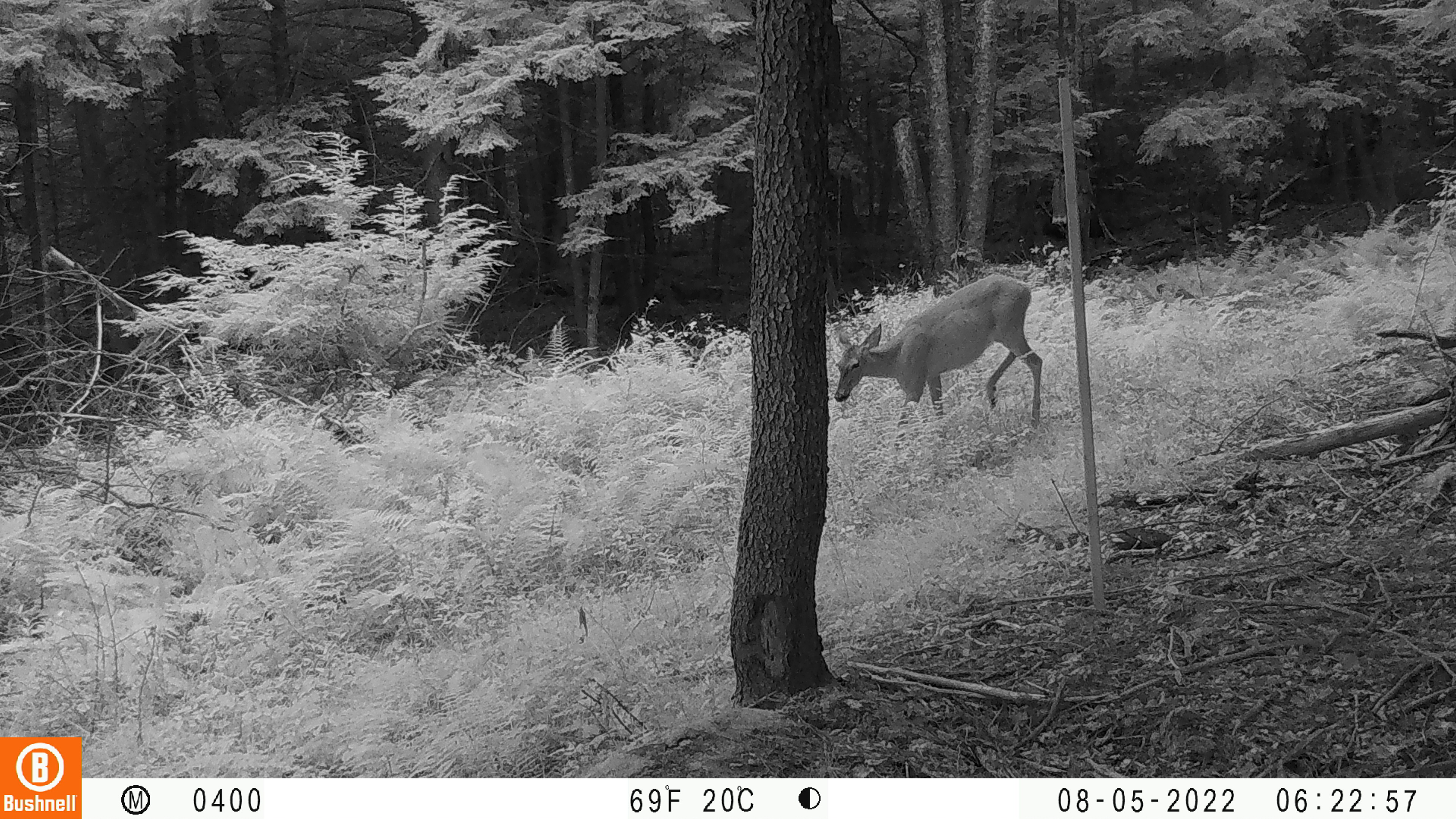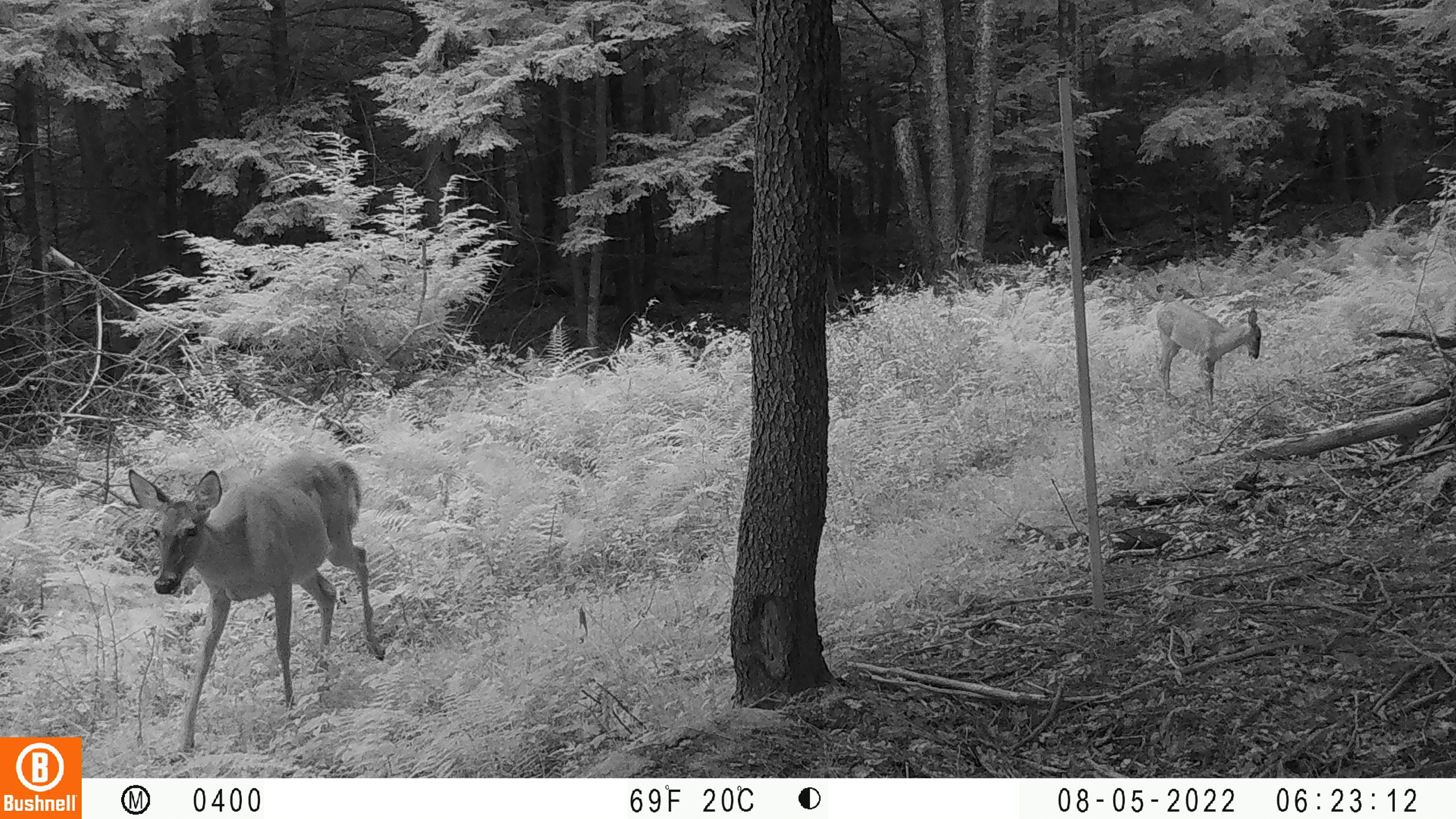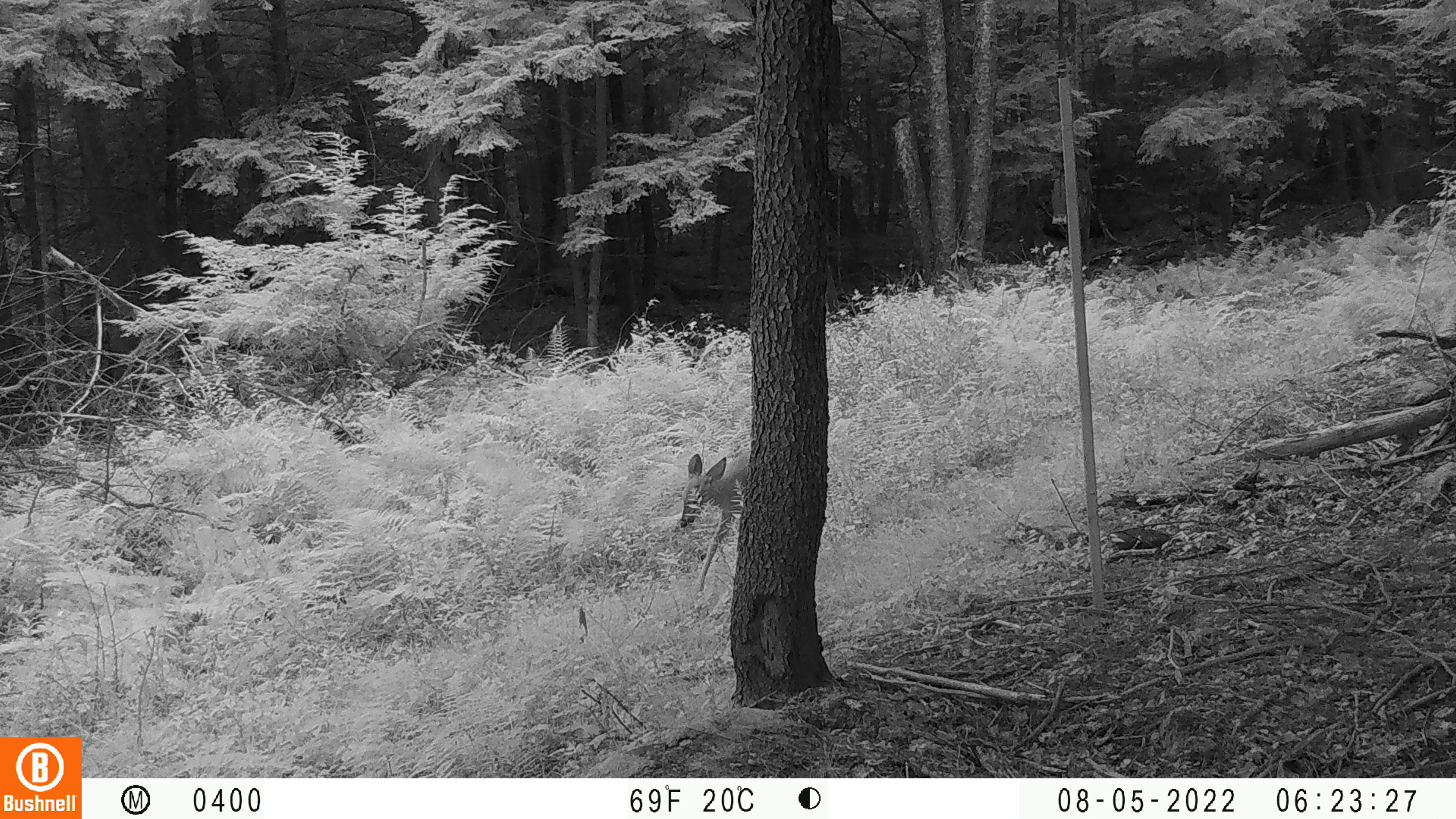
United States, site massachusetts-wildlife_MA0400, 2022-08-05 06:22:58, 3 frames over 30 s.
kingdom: Animalia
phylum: Chordata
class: Mammalia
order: Artiodactyla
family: Cervidae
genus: Odocoileus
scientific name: Odocoileus virginianus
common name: white-tailed deer